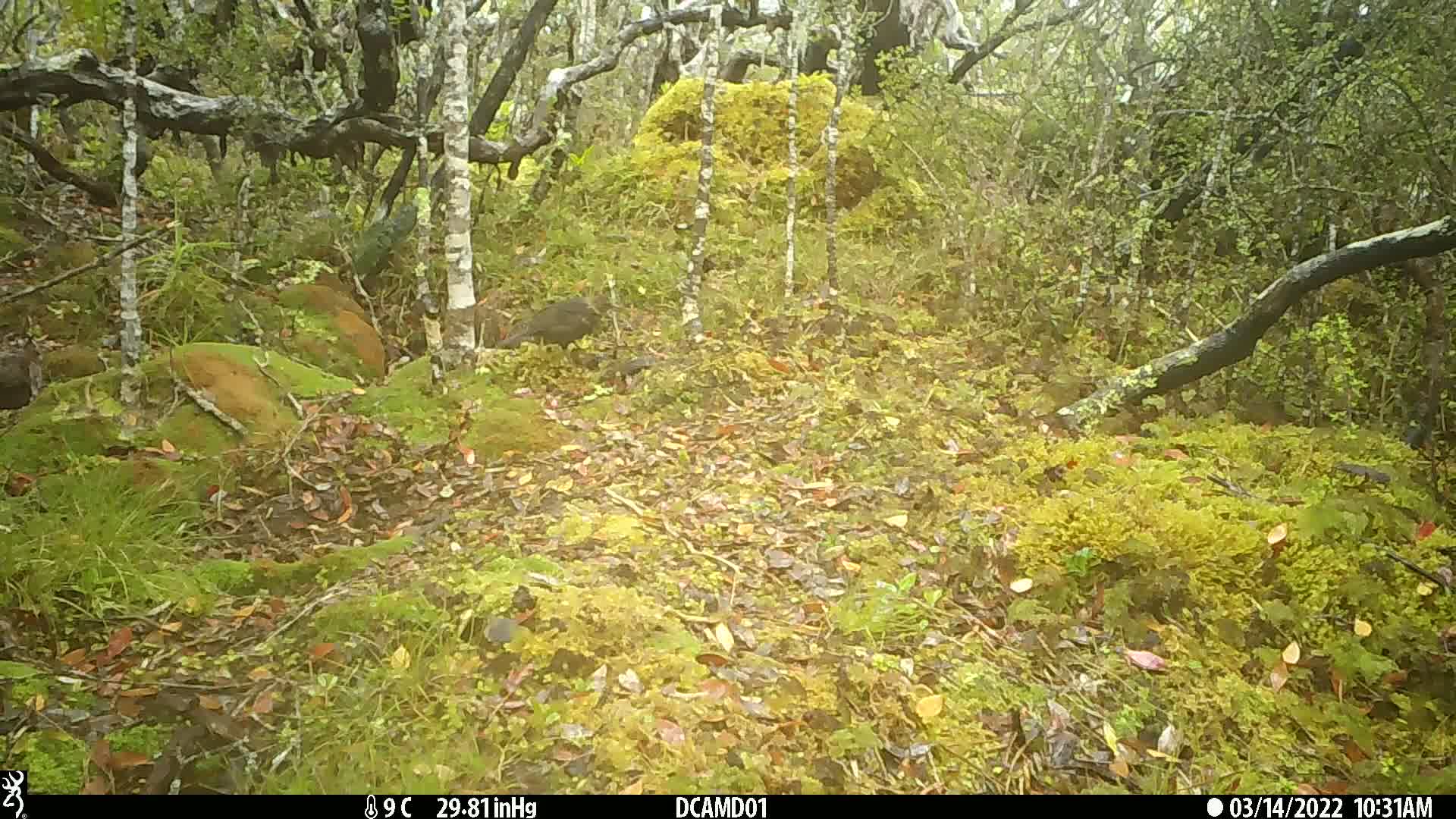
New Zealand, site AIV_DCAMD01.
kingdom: Animalia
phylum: Chordata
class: Aves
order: Passeriformes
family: Turdidae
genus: Turdus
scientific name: Turdus merula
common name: eurasian blackbird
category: blackbird